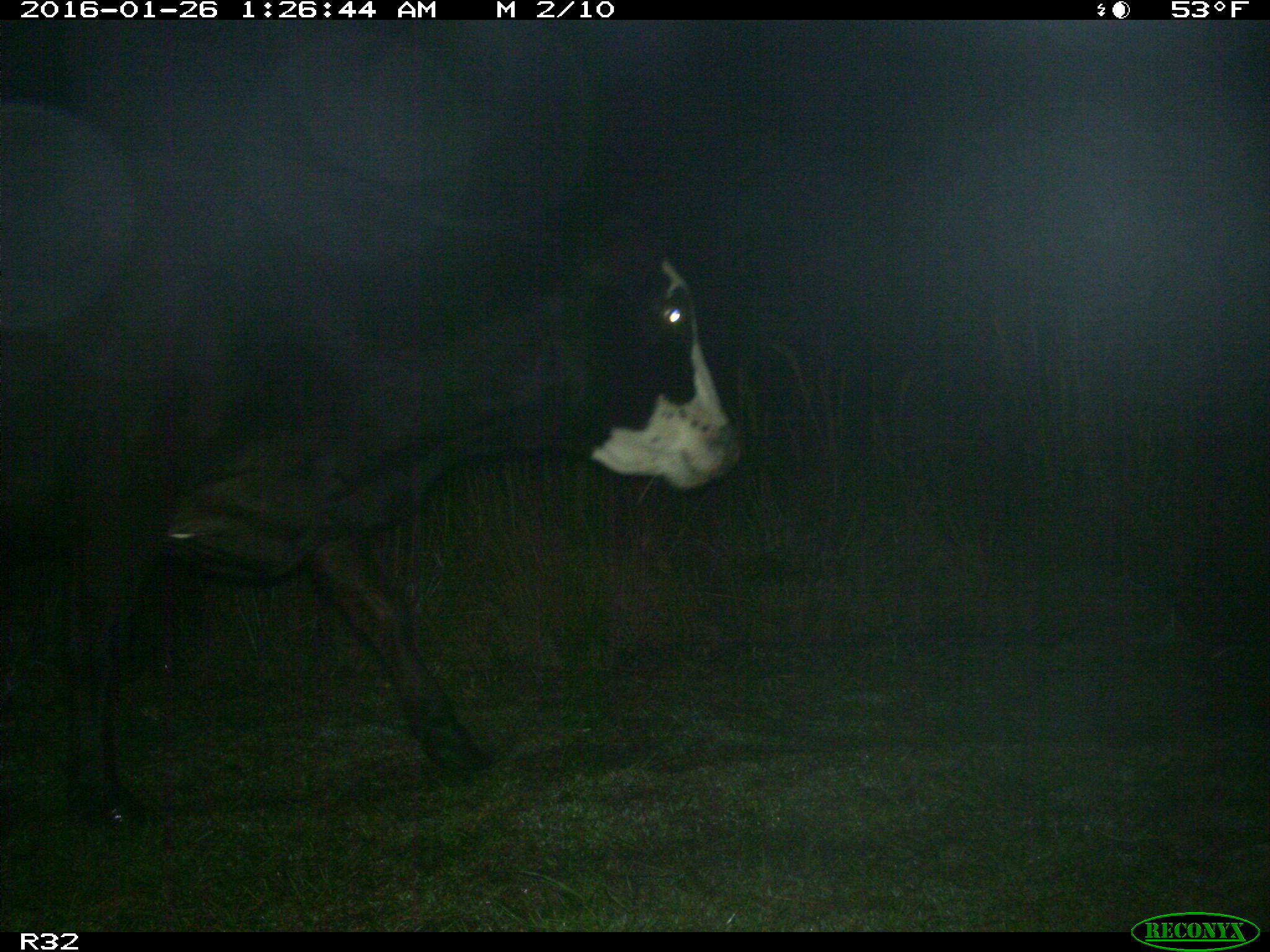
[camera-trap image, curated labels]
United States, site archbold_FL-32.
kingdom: Animalia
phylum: Chordata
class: Mammalia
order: Artiodactyla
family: Bovidae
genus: Bos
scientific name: Bos taurus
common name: domestic cow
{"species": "Bos taurus (domestic cow)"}